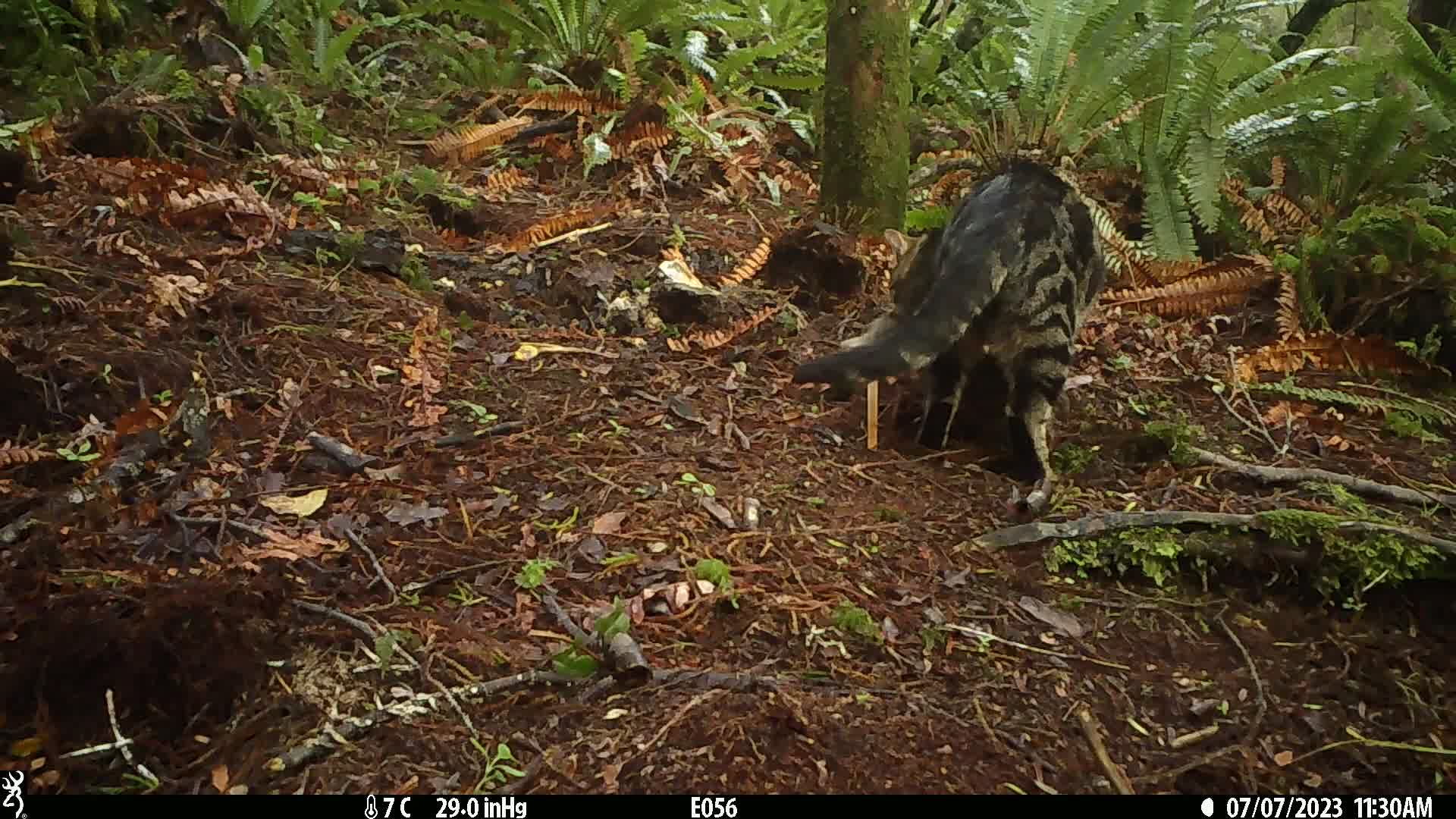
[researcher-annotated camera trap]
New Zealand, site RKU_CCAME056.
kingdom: Animalia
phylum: Chordata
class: Mammalia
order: Carnivora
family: Felidae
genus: Felis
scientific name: Felis catus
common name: domestic cat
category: cat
Cat (domestic cat) (Felis catus).